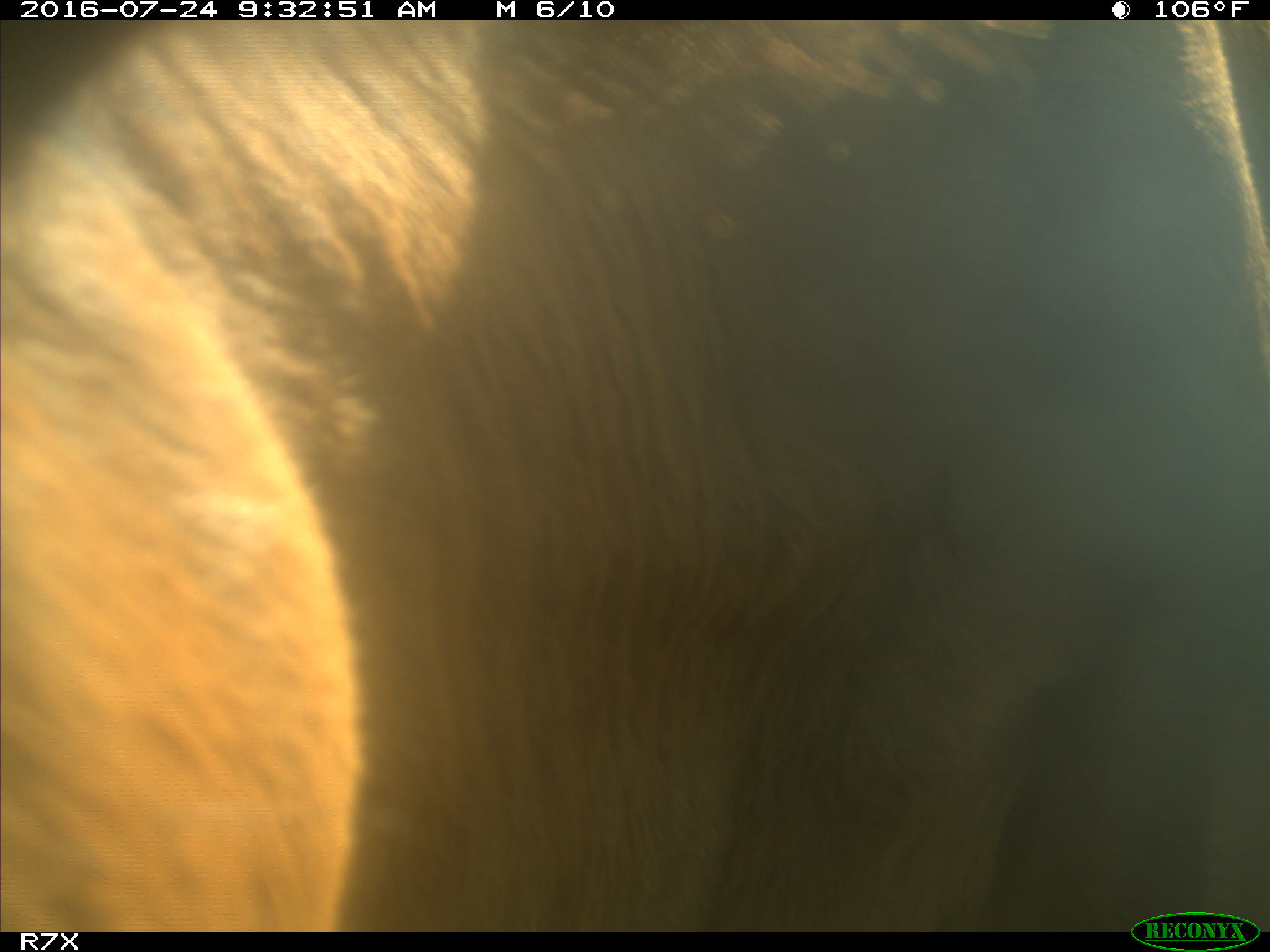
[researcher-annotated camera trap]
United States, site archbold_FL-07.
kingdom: Animalia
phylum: Chordata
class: Mammalia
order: Artiodactyla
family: Bovidae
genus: Bos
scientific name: Bos taurus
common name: domestic cow